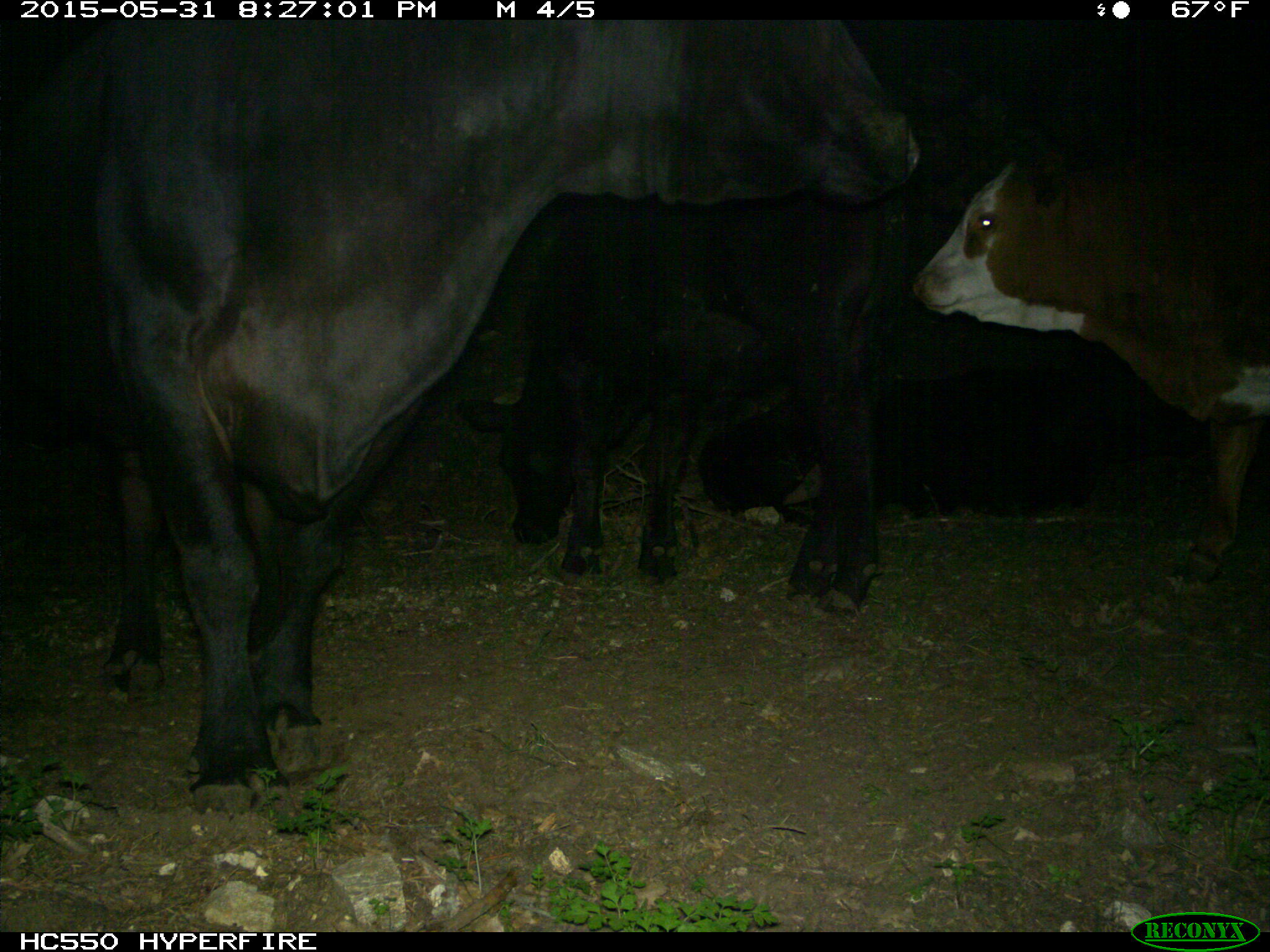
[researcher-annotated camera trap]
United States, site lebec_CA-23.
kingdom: Animalia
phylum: Chordata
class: Mammalia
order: Artiodactyla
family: Bovidae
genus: Bos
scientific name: Bos taurus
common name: domestic cow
Bos taurus (domestic cow).